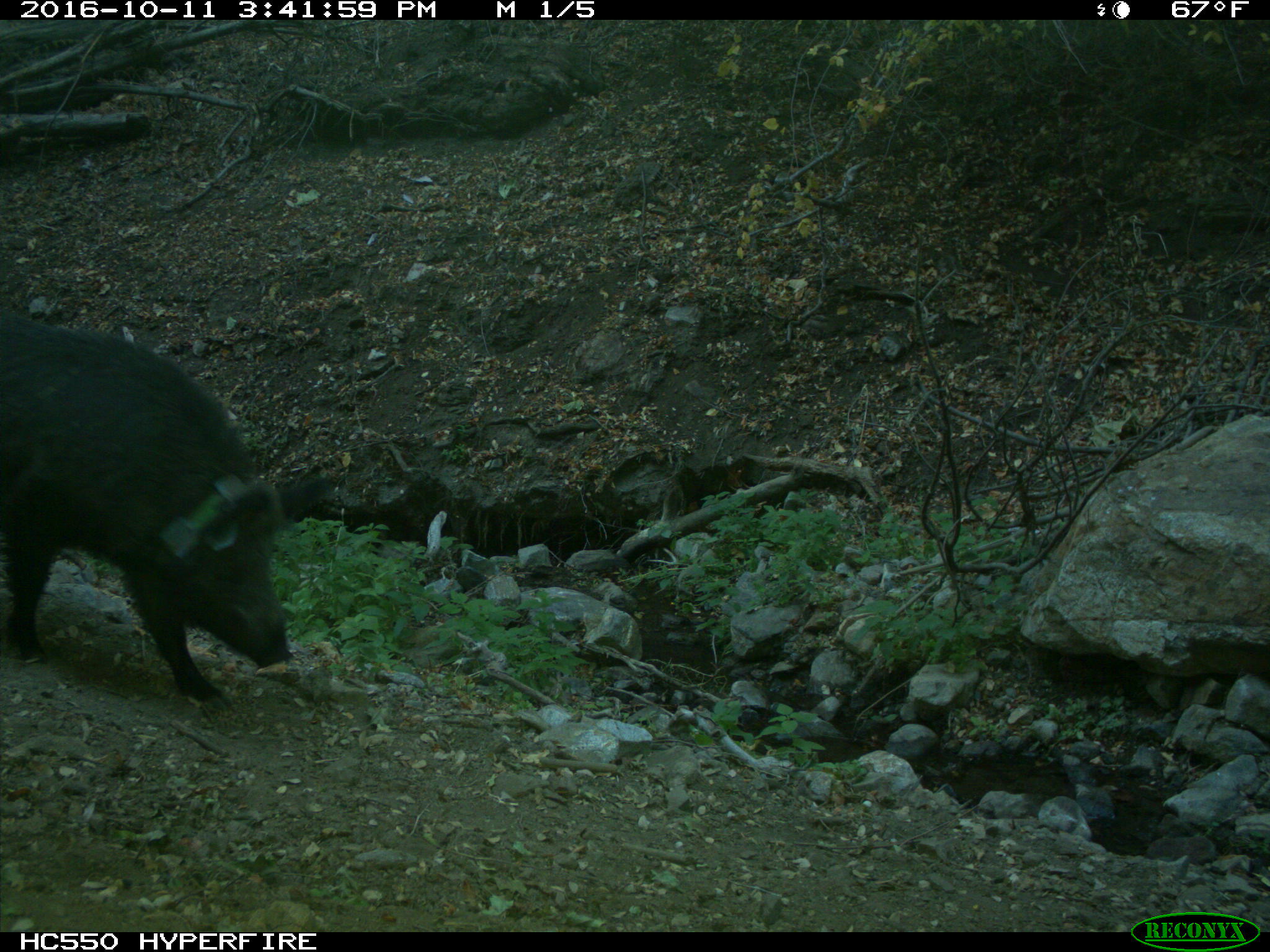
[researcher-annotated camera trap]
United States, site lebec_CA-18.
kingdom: Animalia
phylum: Chordata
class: Mammalia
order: Artiodactyla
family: Suidae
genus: Sus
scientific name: Sus scrofa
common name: wild boar